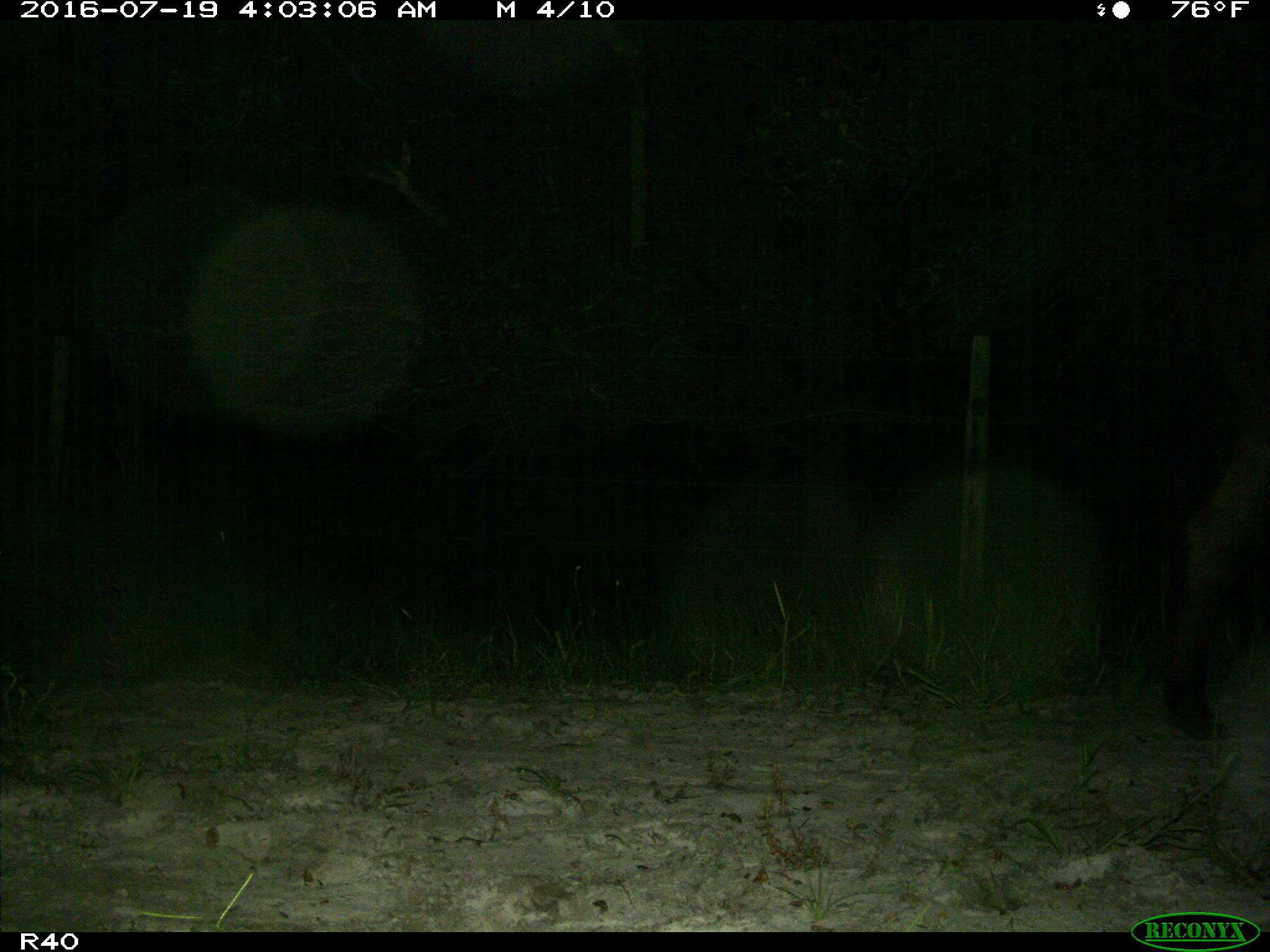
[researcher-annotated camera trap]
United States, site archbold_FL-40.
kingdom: Animalia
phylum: Chordata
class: Mammalia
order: Artiodactyla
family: Bovidae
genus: Bos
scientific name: Bos taurus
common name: domestic cow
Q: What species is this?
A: Bos taurus (domestic cow).